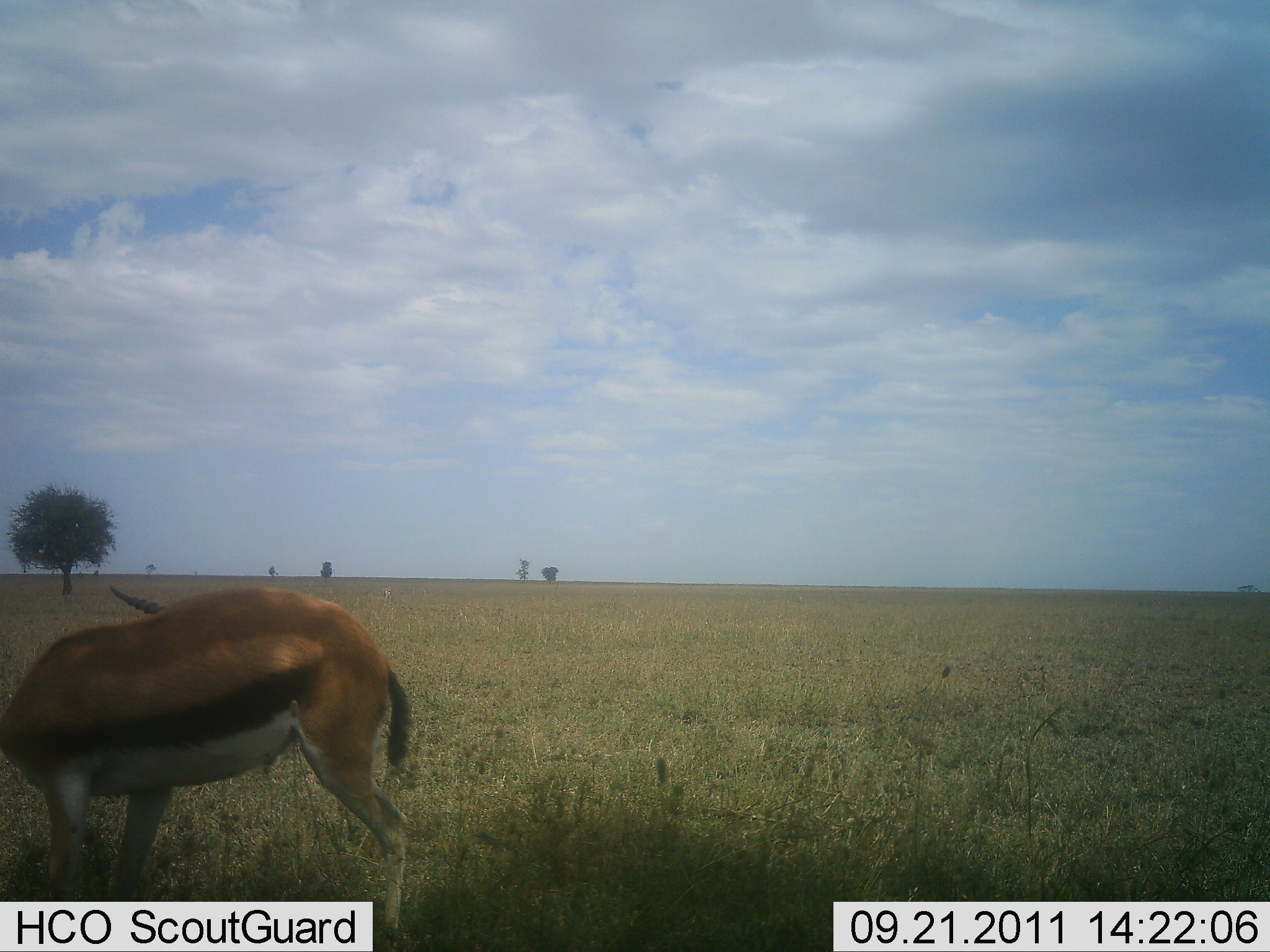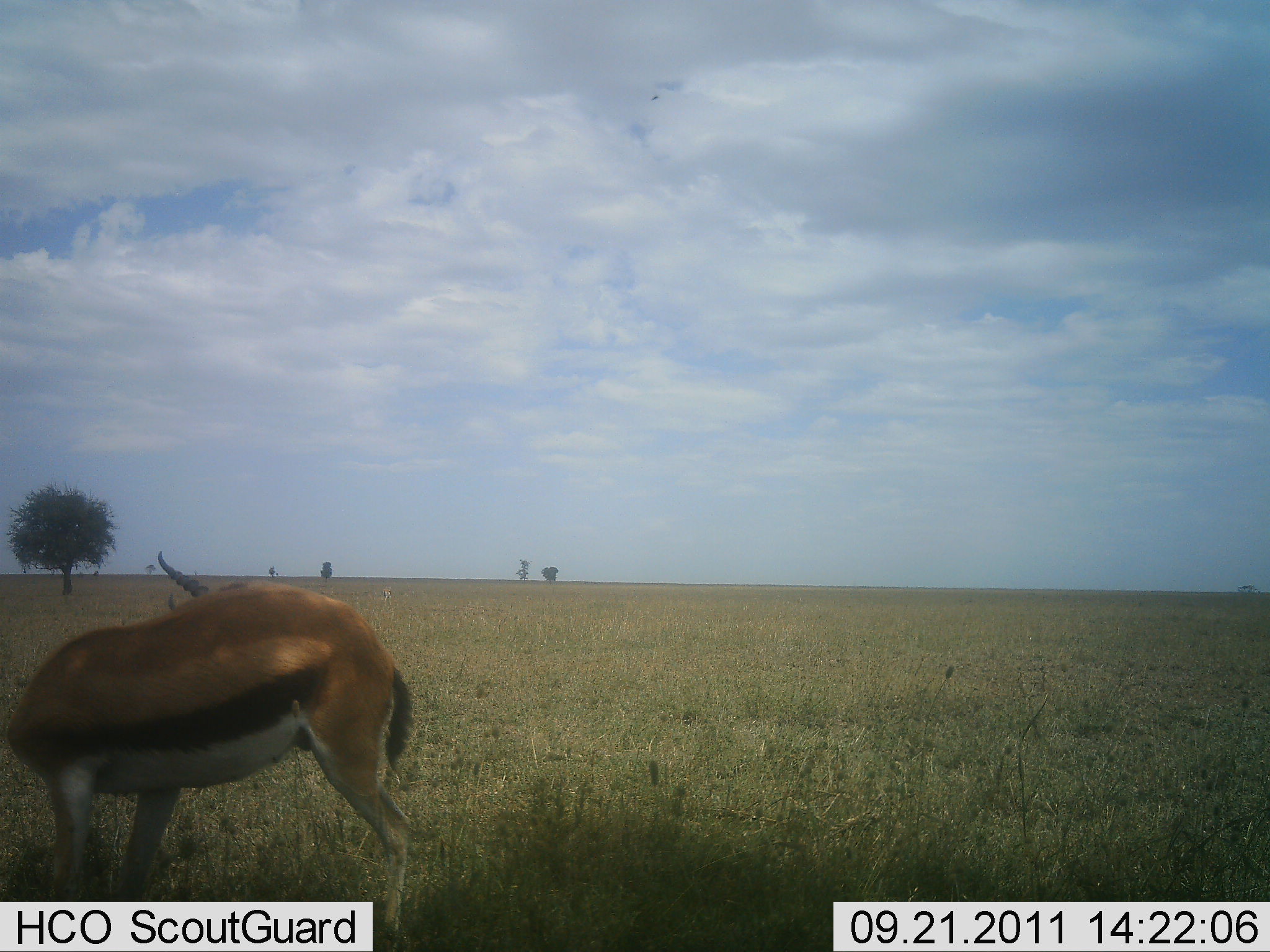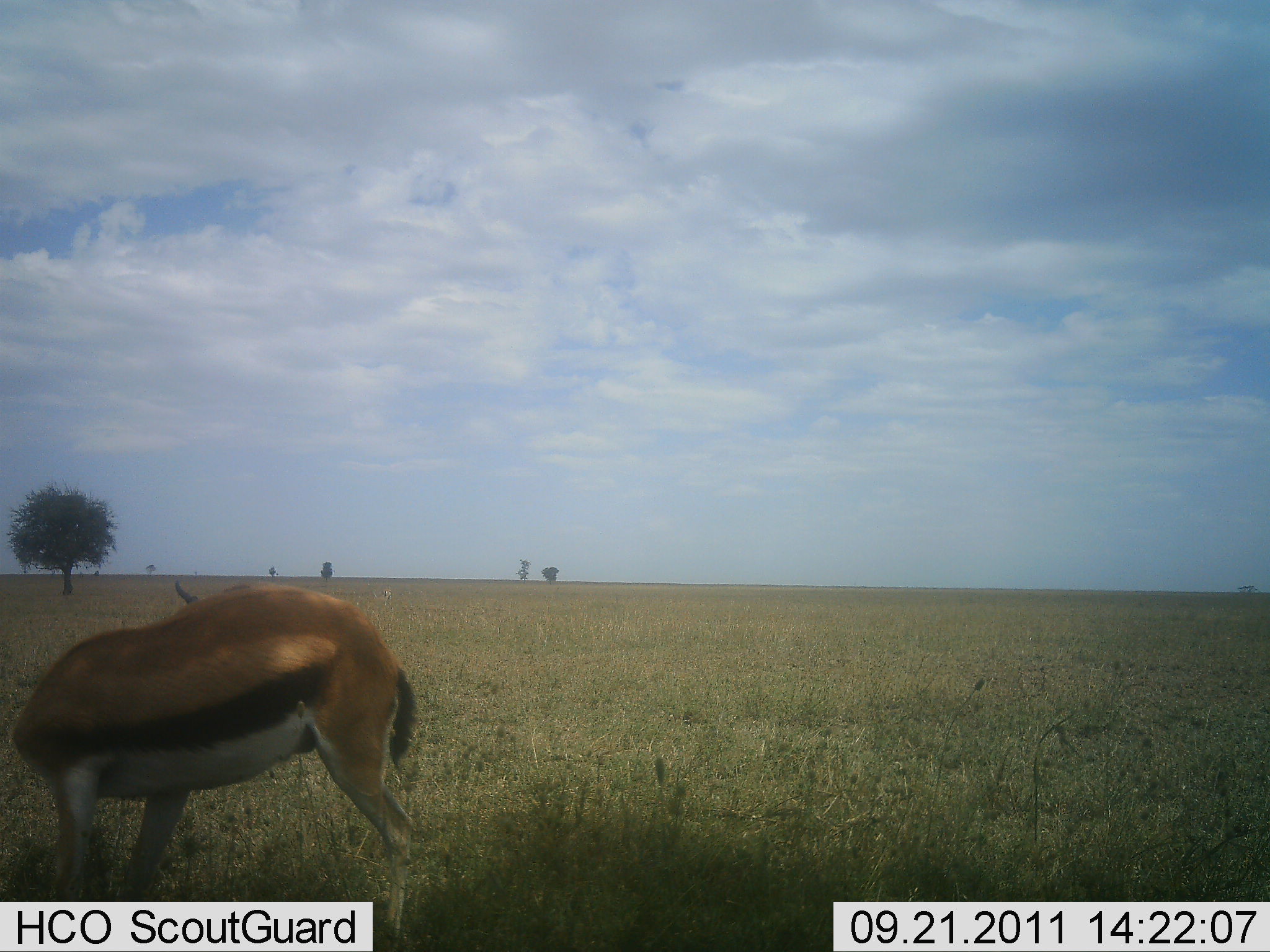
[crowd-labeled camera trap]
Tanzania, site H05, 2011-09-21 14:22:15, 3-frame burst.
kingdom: Animalia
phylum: Chordata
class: Mammalia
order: Artiodactyla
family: Bovidae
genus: Eudorcas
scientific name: Eudorcas thomsonii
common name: thomson's gazelle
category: gazellethomsons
Gazellethomsons (thomson's gazelle) (Eudorcas thomsonii), count 1. Behavior (volunteer vote fractions): standing 92%, resting 0%, moving 0%, interacting 0%. Young present (vote fraction): 0%. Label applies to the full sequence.